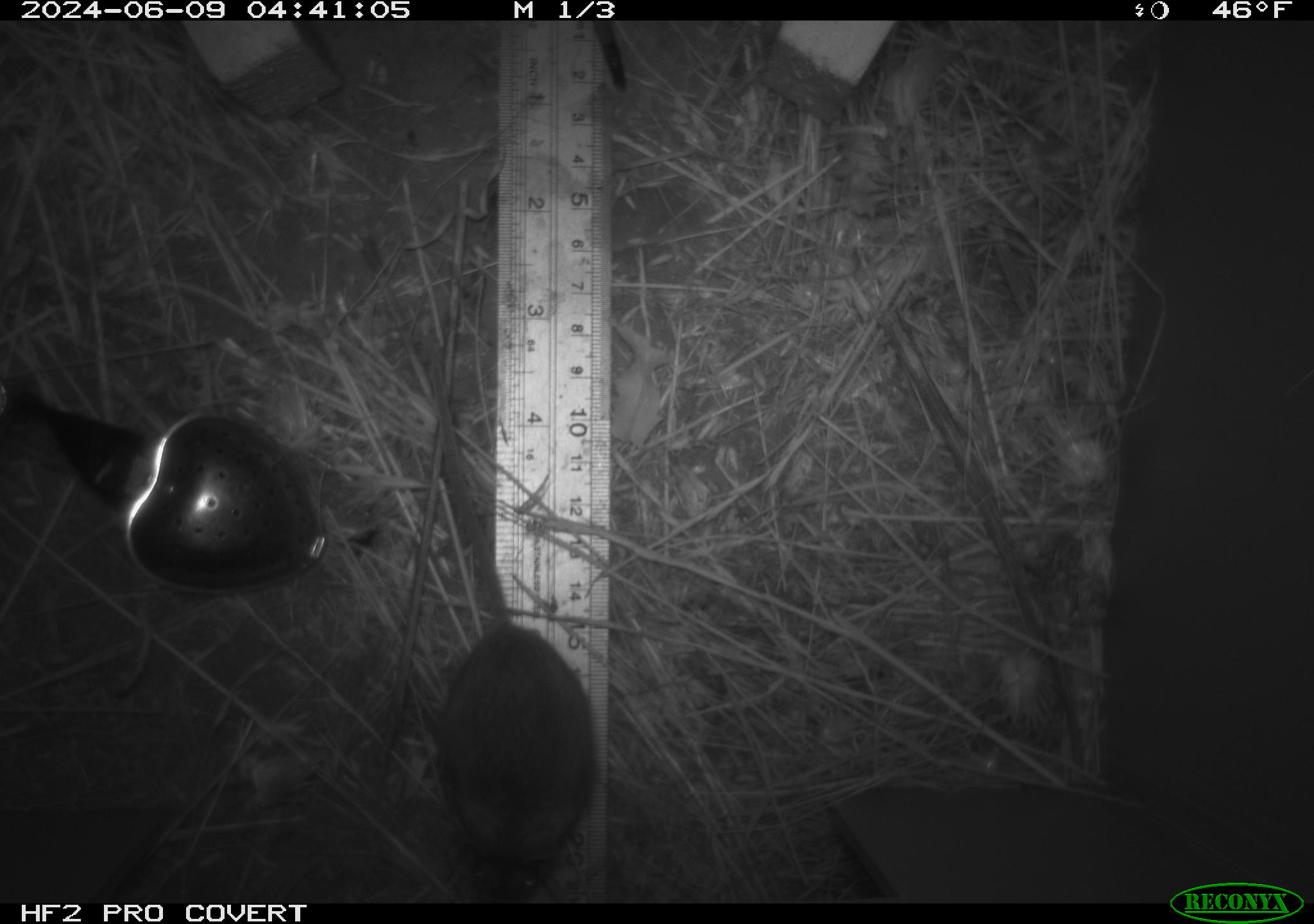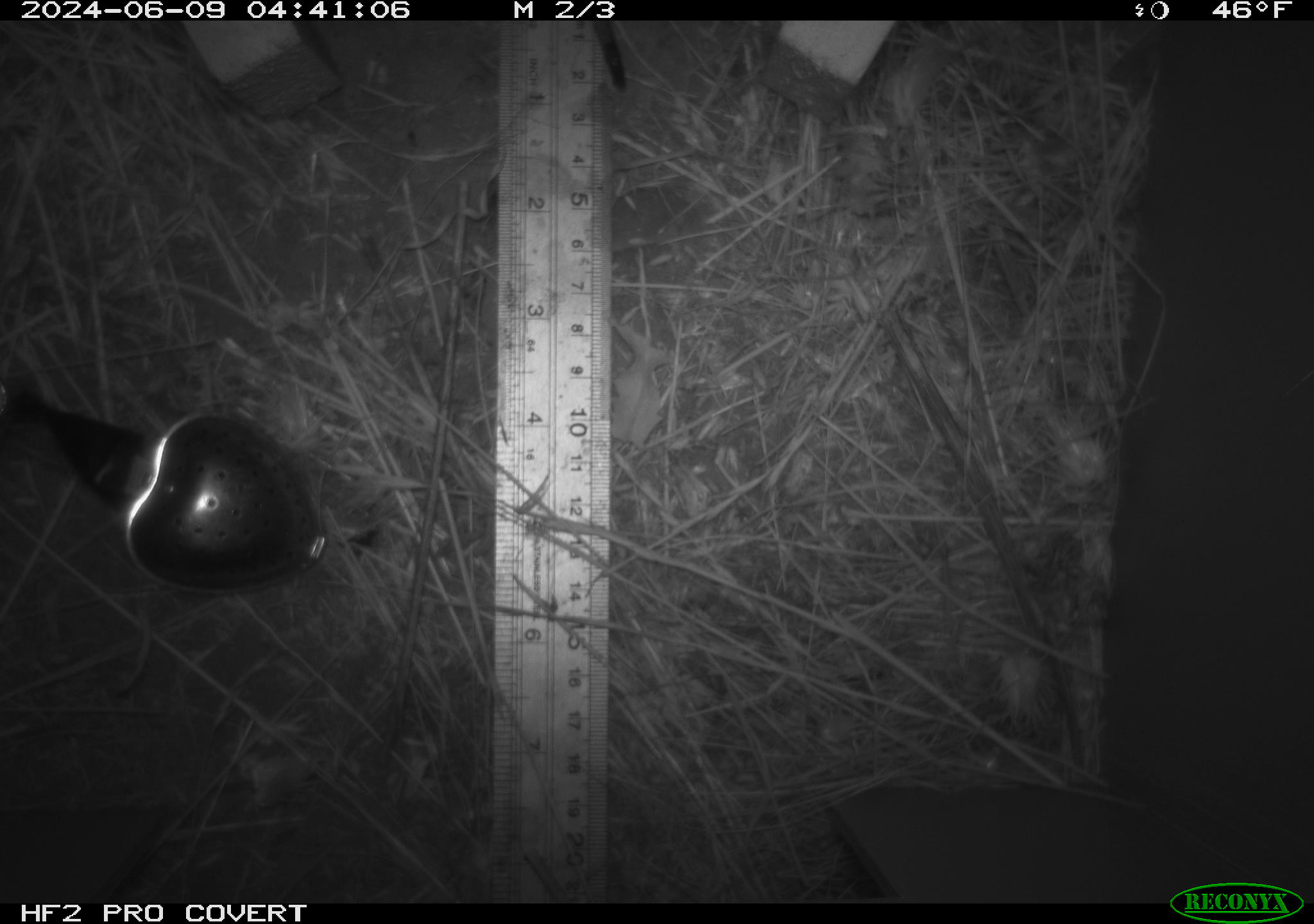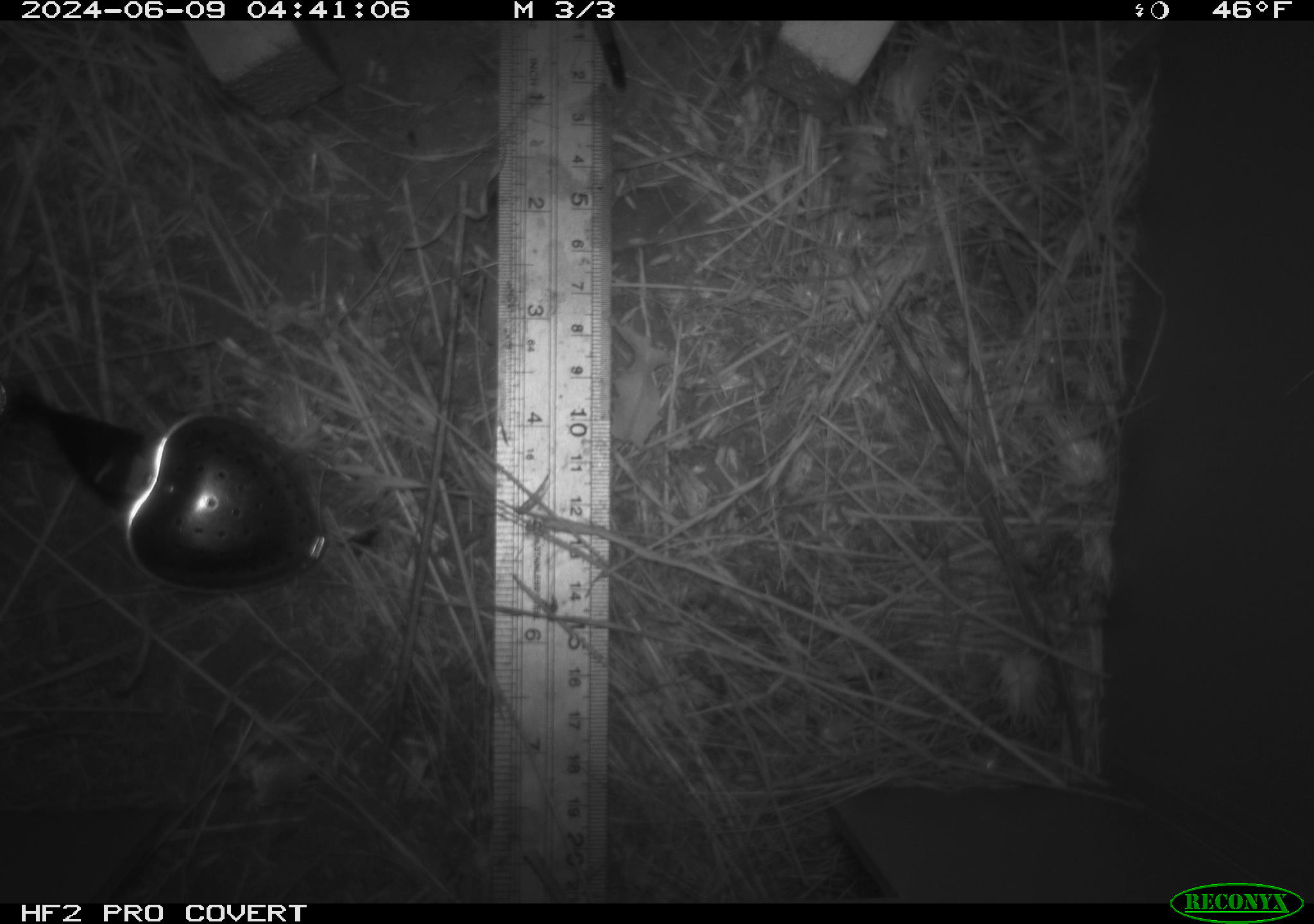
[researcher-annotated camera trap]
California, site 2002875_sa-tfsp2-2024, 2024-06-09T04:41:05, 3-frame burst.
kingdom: Animalia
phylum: Chordata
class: Mammalia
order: Rodentia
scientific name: Rodentia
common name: mouse species